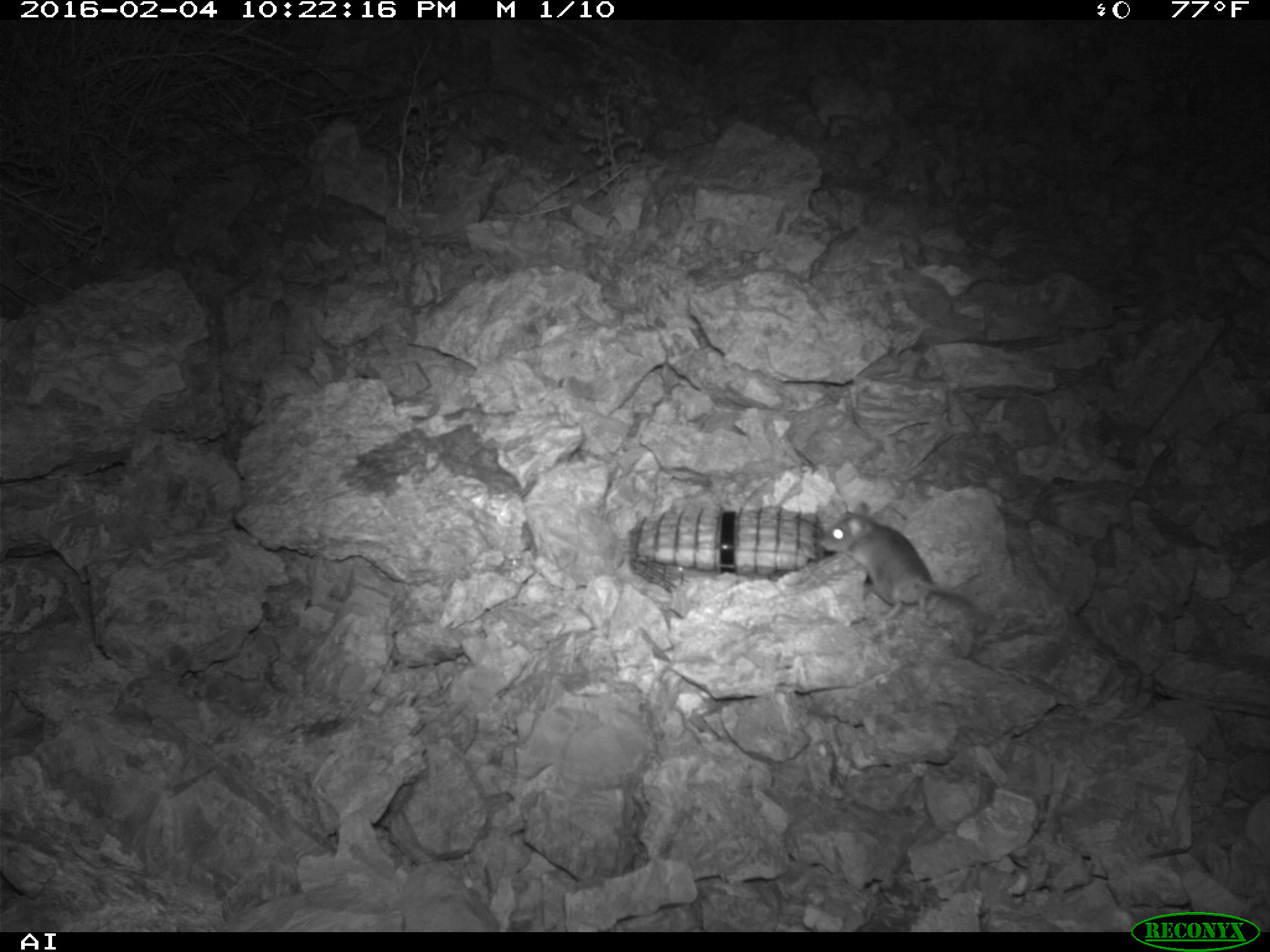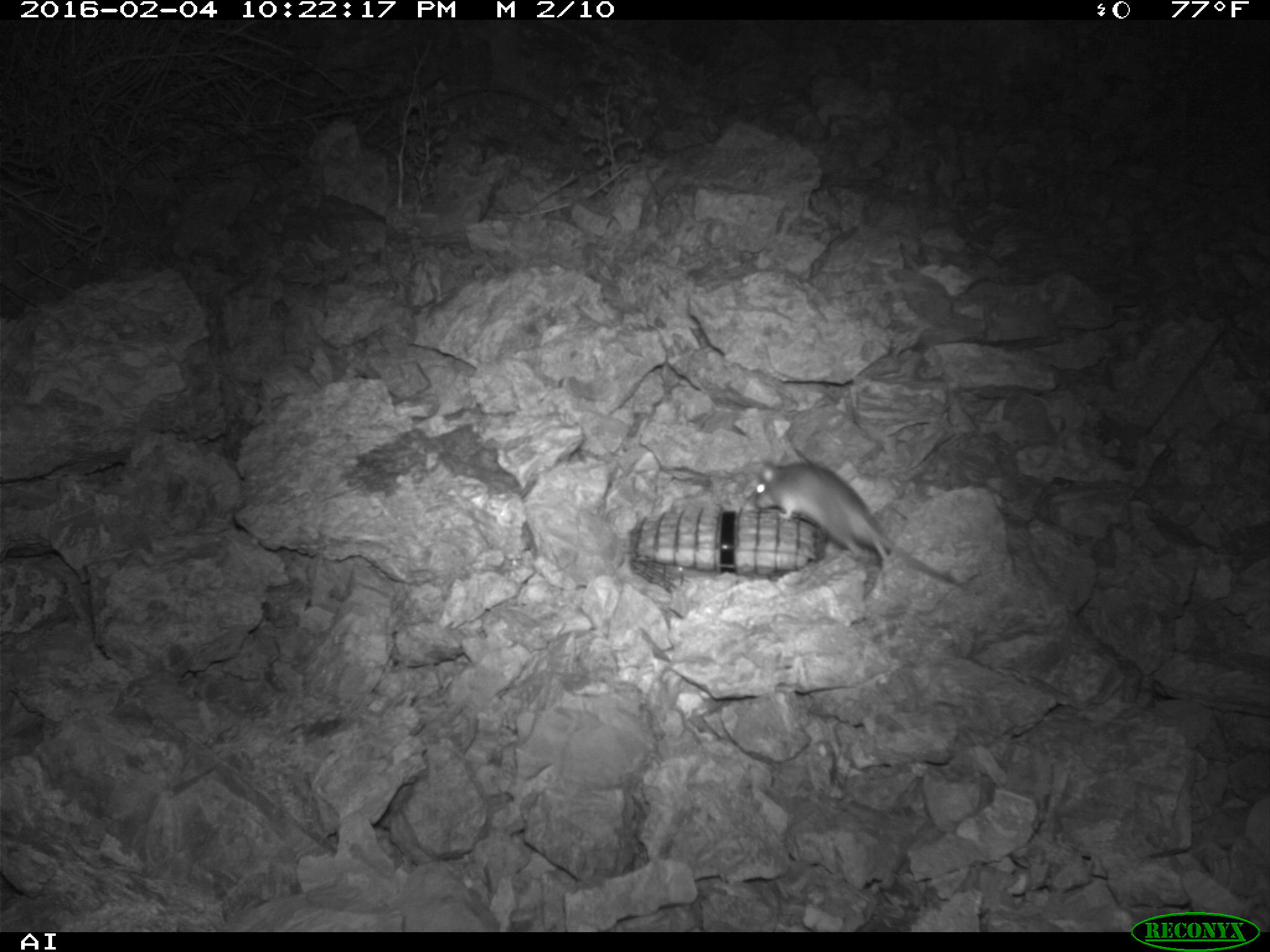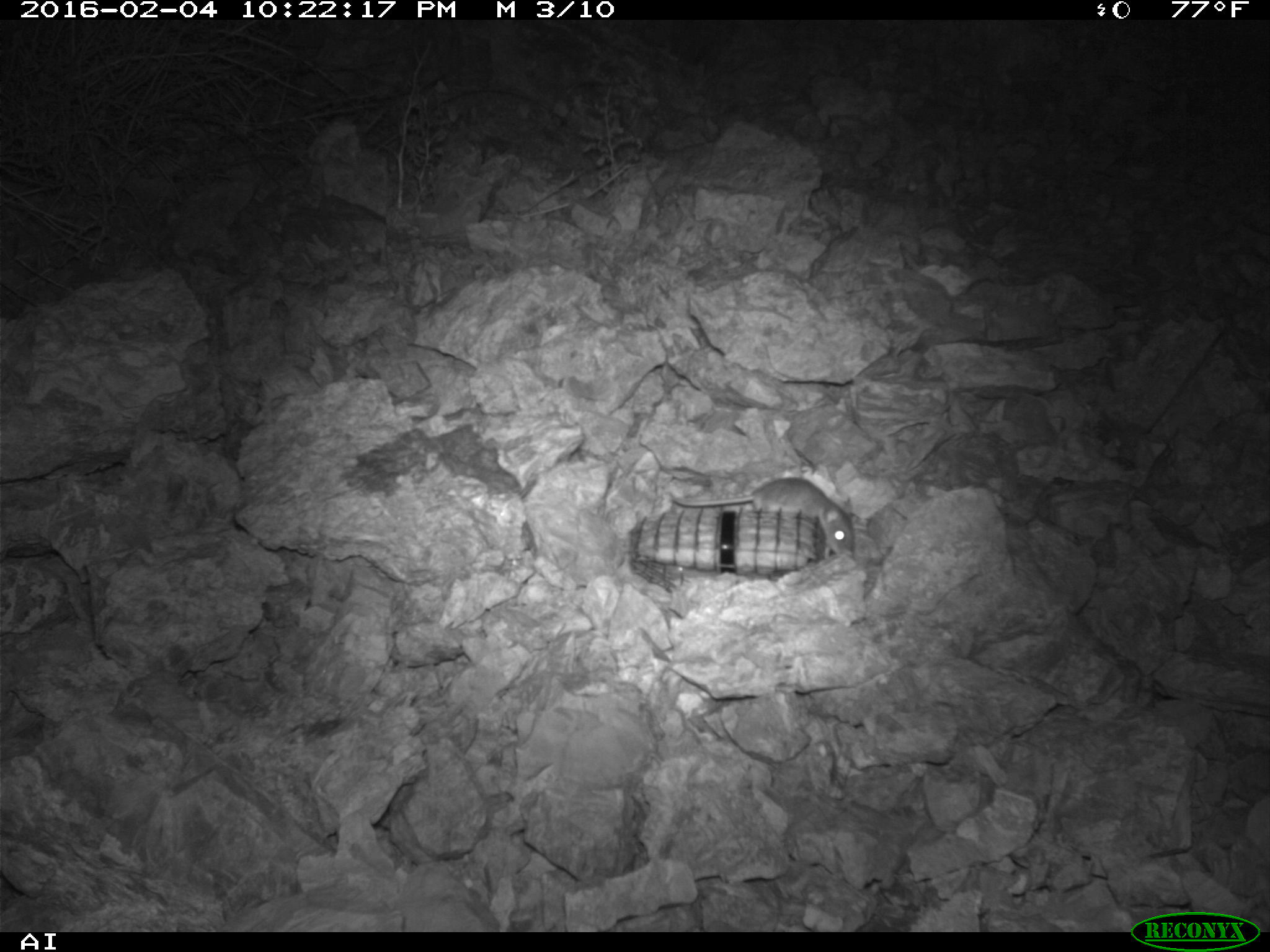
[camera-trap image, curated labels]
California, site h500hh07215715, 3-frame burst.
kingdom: Animalia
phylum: Chordata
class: Mammalia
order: Rodentia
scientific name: Rodentia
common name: rodent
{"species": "rodent (Rodentia)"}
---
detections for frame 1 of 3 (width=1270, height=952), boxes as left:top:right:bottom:
rodent: 817:500:993:651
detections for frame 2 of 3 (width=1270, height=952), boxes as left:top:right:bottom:
rodent: 754:452:962:586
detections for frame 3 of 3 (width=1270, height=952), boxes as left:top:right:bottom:
rodent: 667:475:856:558